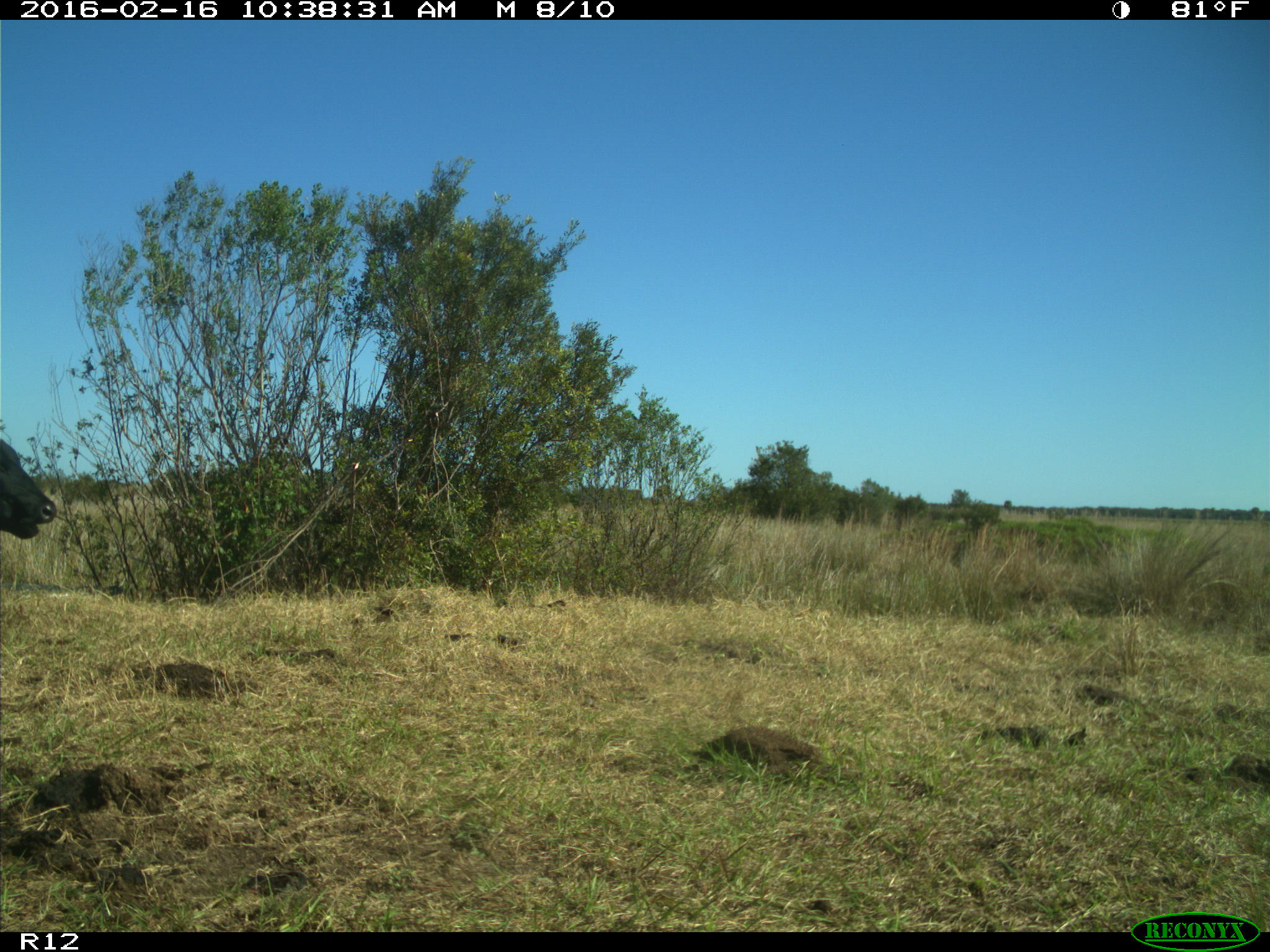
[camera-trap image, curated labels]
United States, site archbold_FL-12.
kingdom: Animalia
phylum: Chordata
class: Mammalia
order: Artiodactyla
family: Bovidae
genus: Bos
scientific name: Bos taurus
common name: domestic cow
Bos taurus (domestic cow).